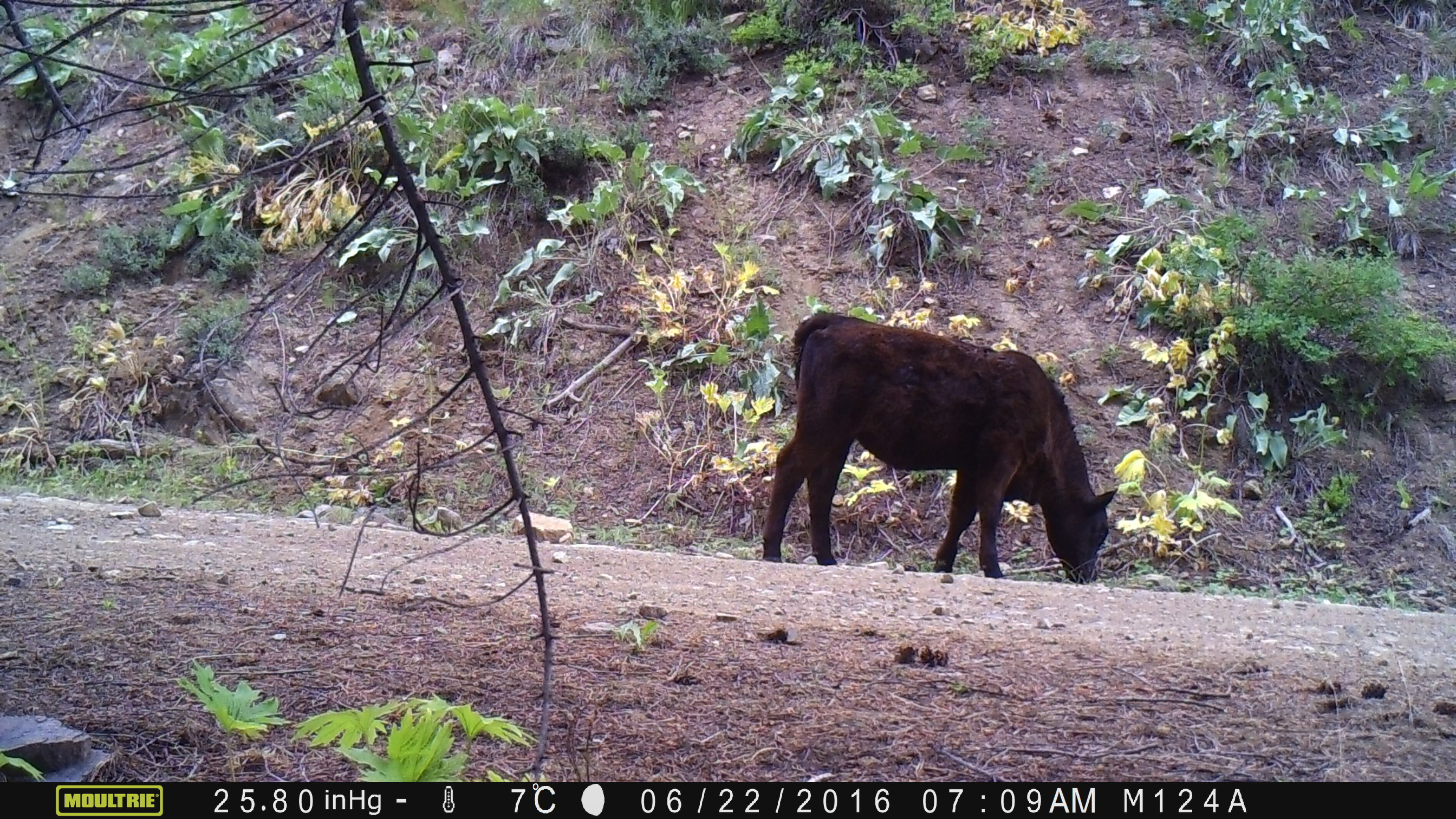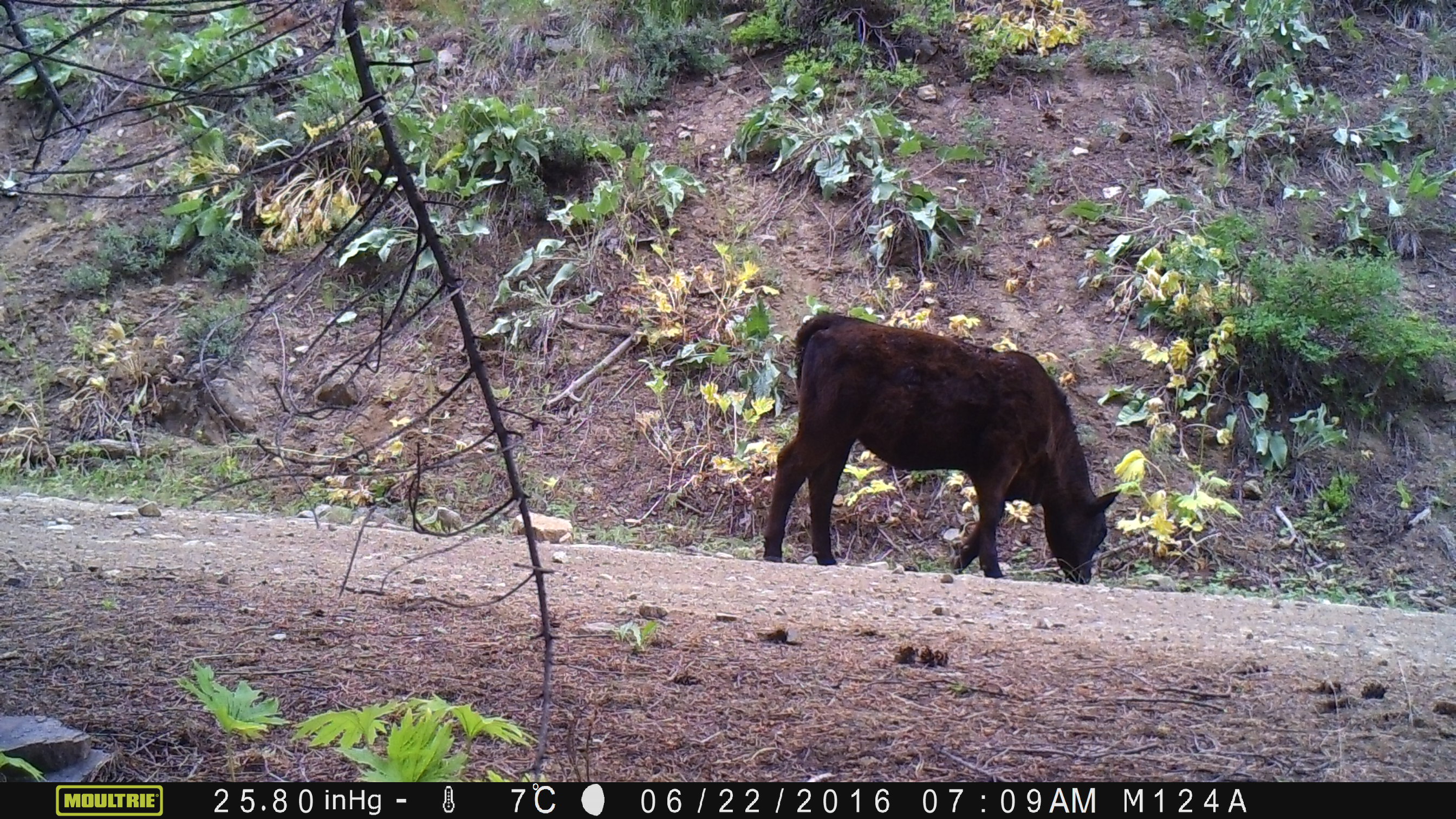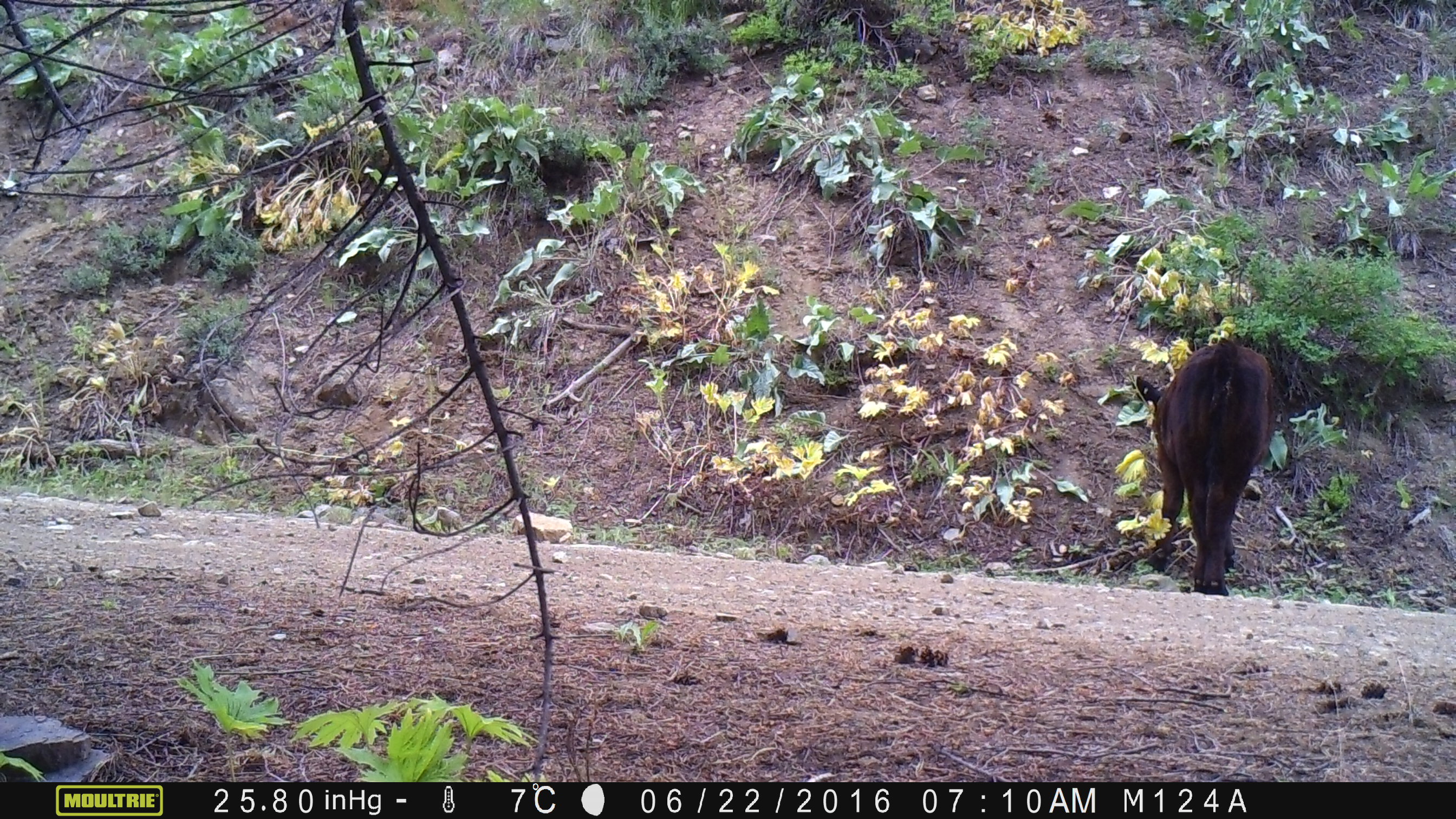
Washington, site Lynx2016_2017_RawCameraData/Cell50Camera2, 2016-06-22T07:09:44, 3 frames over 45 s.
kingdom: Animalia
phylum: Chordata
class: Mammalia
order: Artiodactyla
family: Bovidae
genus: Bos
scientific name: Bos taurus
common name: domestic cattle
Domestic cattle (Bos taurus). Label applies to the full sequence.